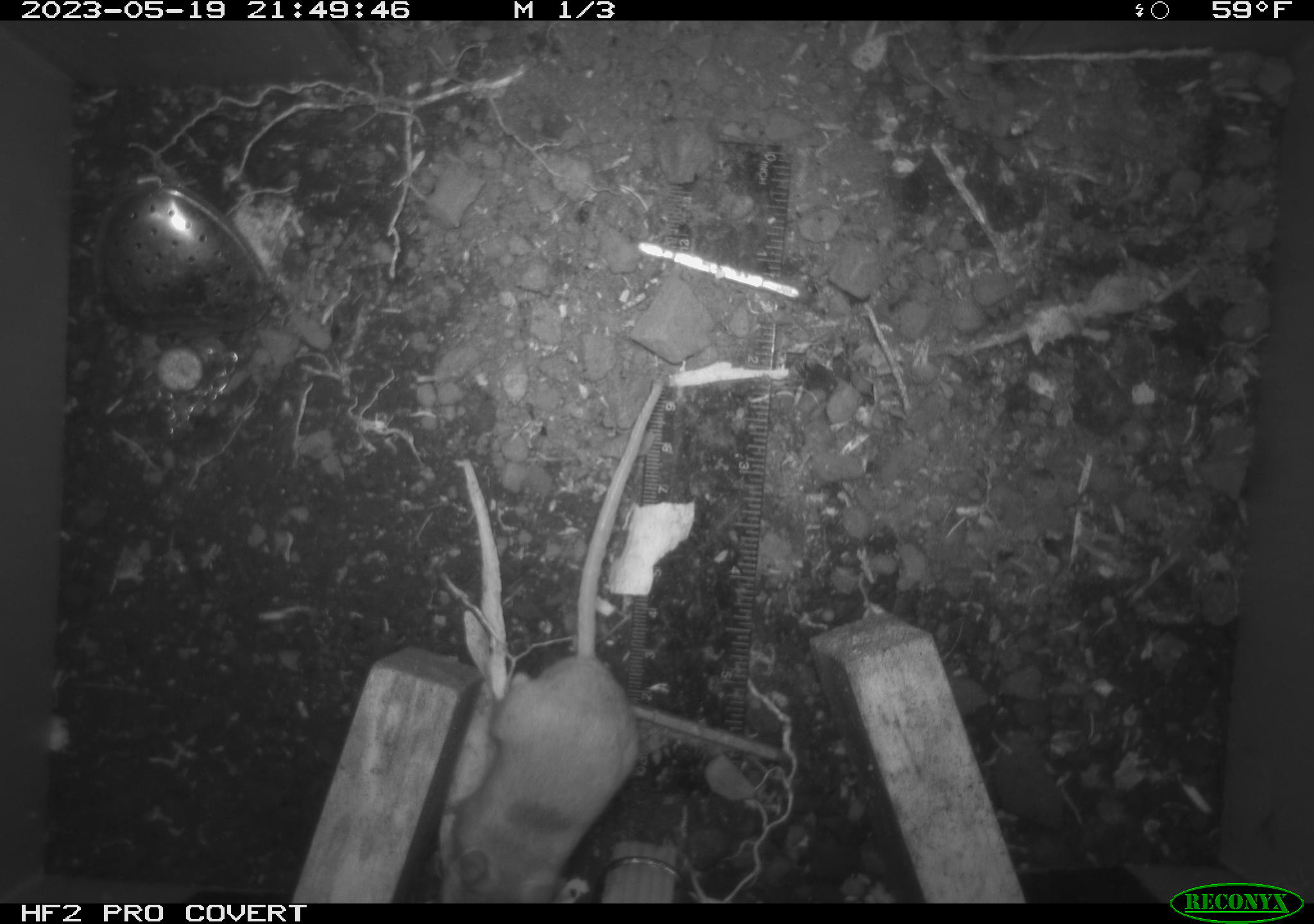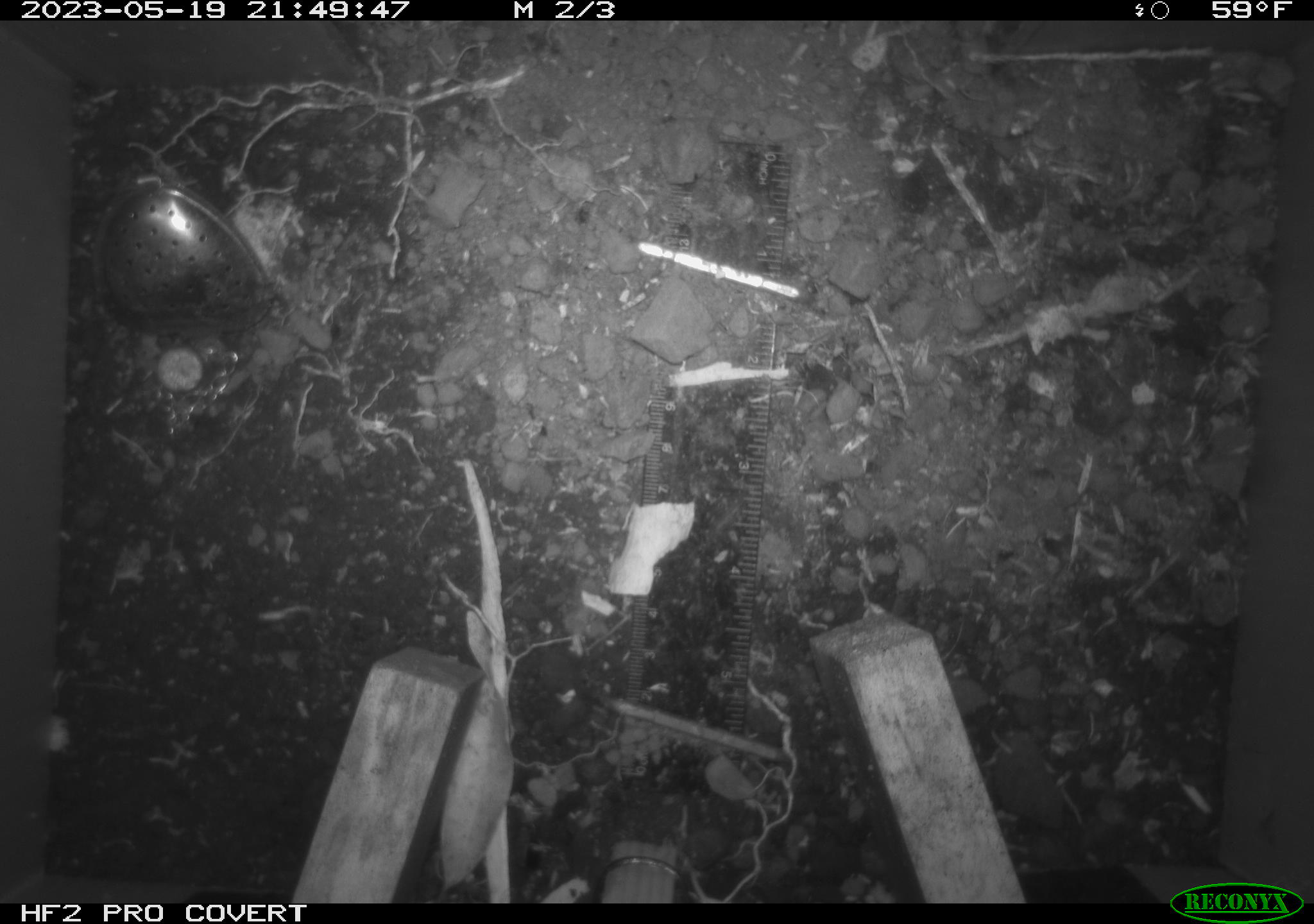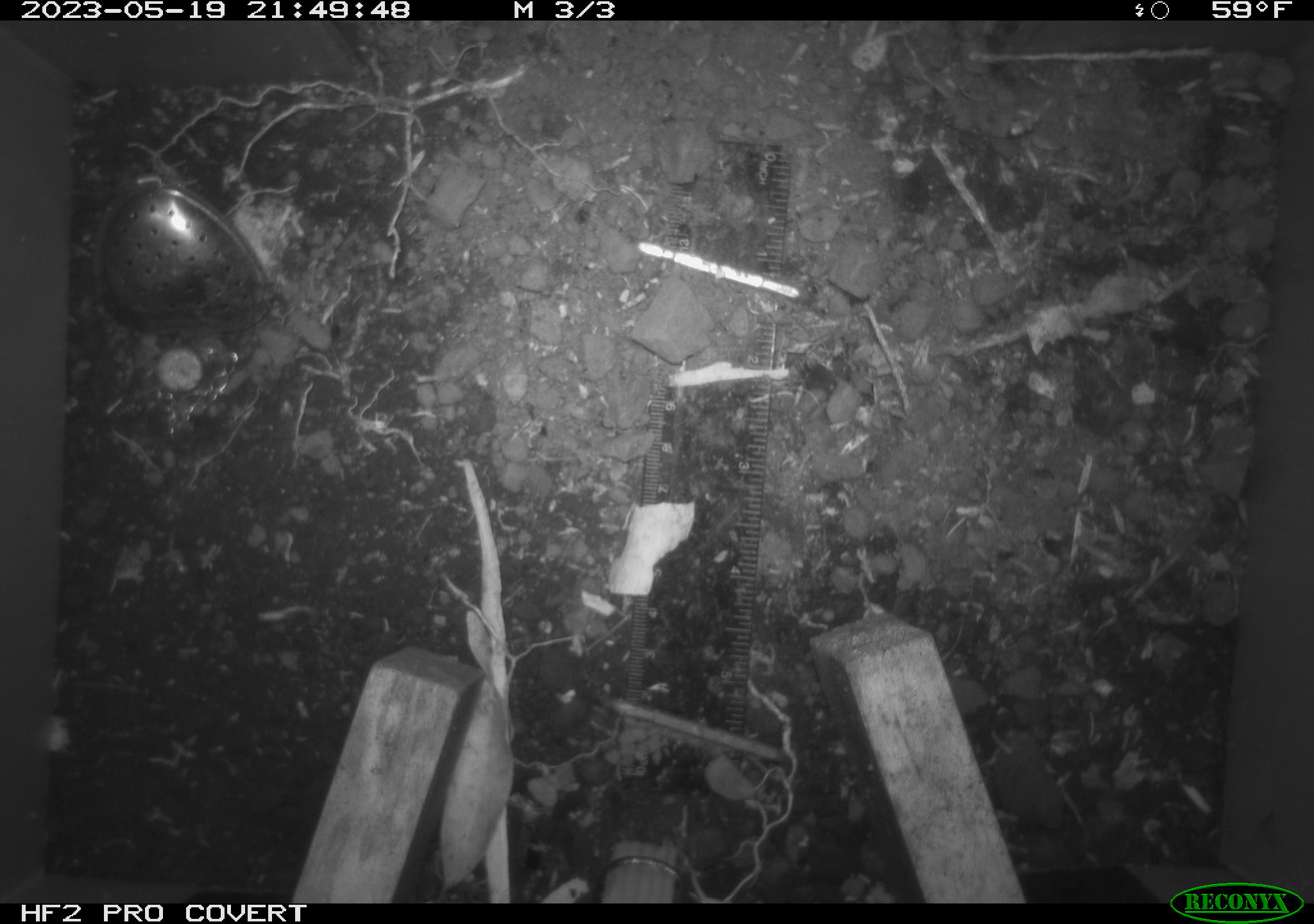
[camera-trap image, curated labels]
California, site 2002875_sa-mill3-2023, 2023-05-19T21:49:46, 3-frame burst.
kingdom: Animalia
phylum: Chordata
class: Mammalia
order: Rodentia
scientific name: Rodentia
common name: mouse species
Mouse species (Rodentia).